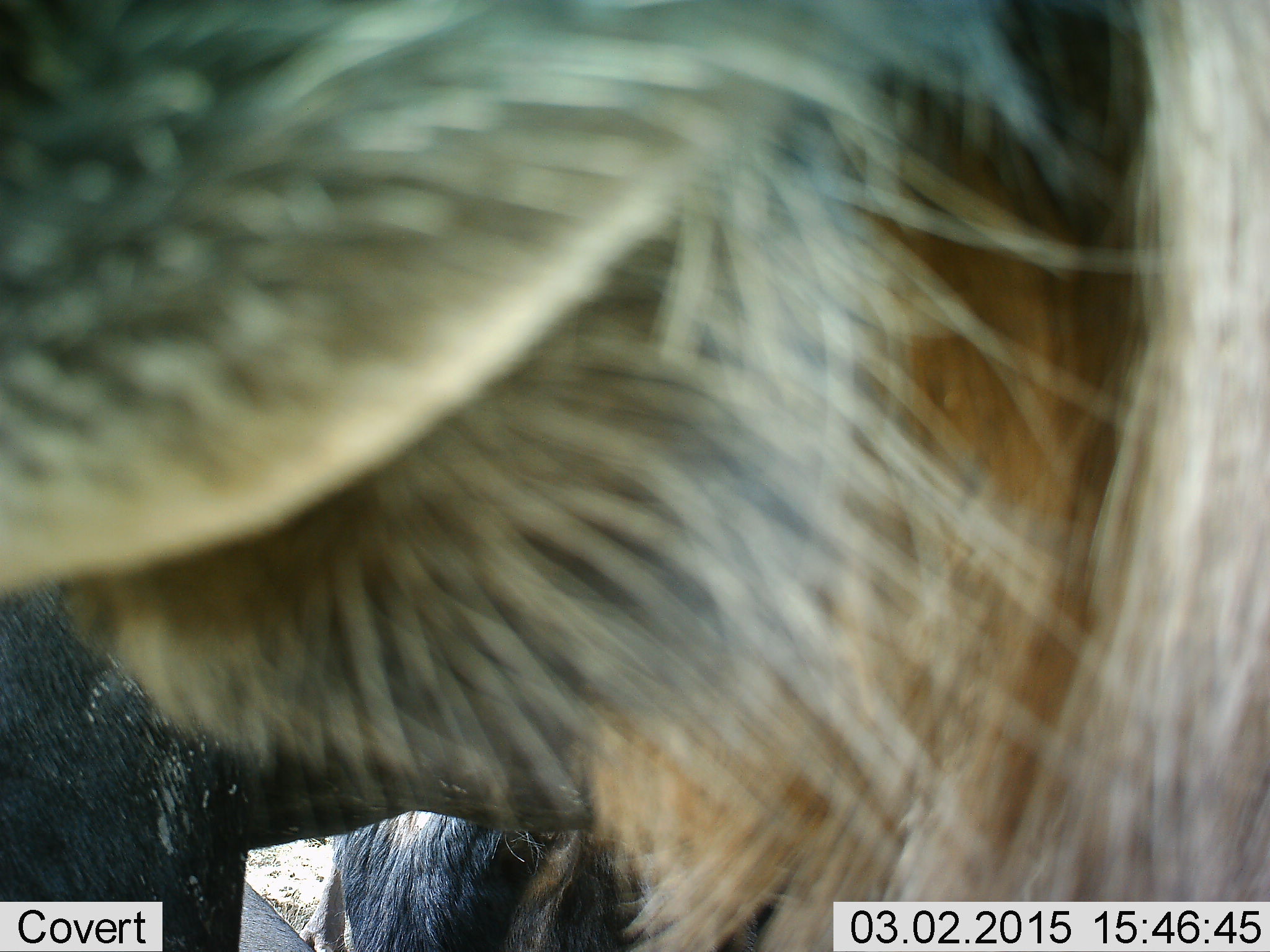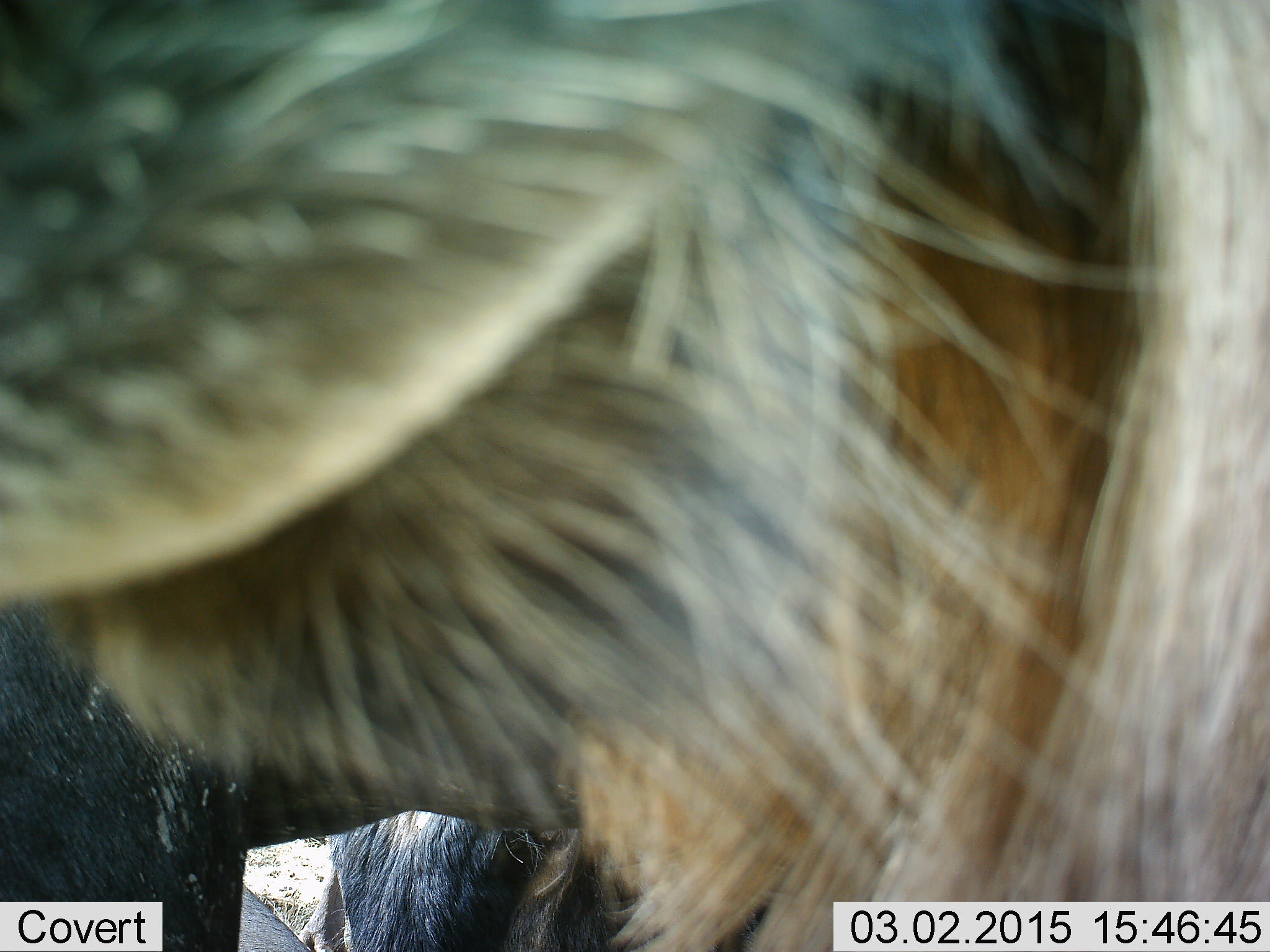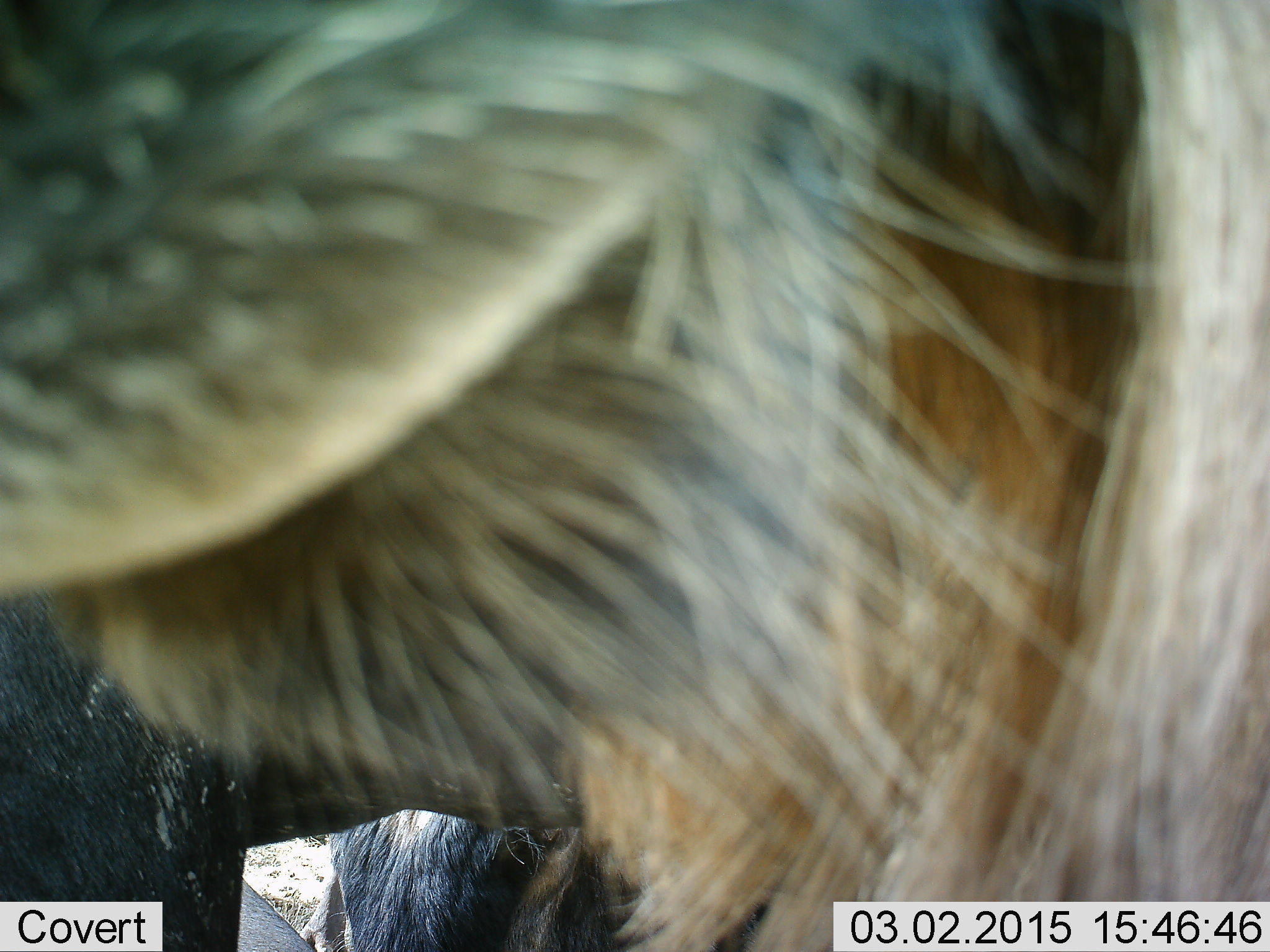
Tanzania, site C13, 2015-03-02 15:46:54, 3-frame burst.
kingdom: Animalia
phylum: Chordata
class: Mammalia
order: Artiodactyla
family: Bovidae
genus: Connochaetes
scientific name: Connochaetes taurinus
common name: blue wildebeest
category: wildebeest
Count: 2.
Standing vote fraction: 80%.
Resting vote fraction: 20%.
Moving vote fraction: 0%.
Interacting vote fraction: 10%.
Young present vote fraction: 0%.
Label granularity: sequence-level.